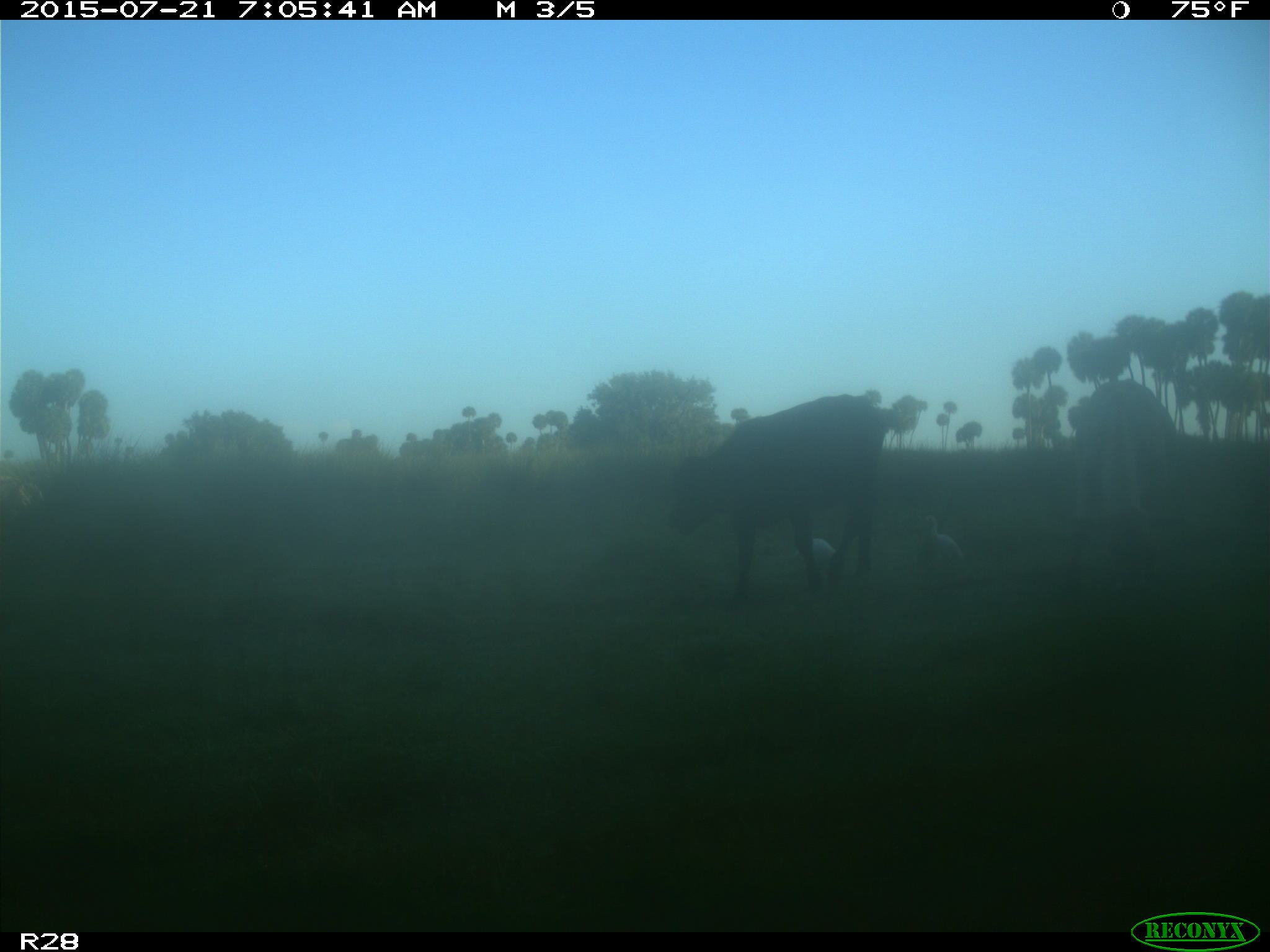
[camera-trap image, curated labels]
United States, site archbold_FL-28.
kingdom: Animalia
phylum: Chordata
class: Mammalia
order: Artiodactyla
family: Bovidae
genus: Bos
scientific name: Bos taurus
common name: domestic cow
Bos taurus (domestic cow).